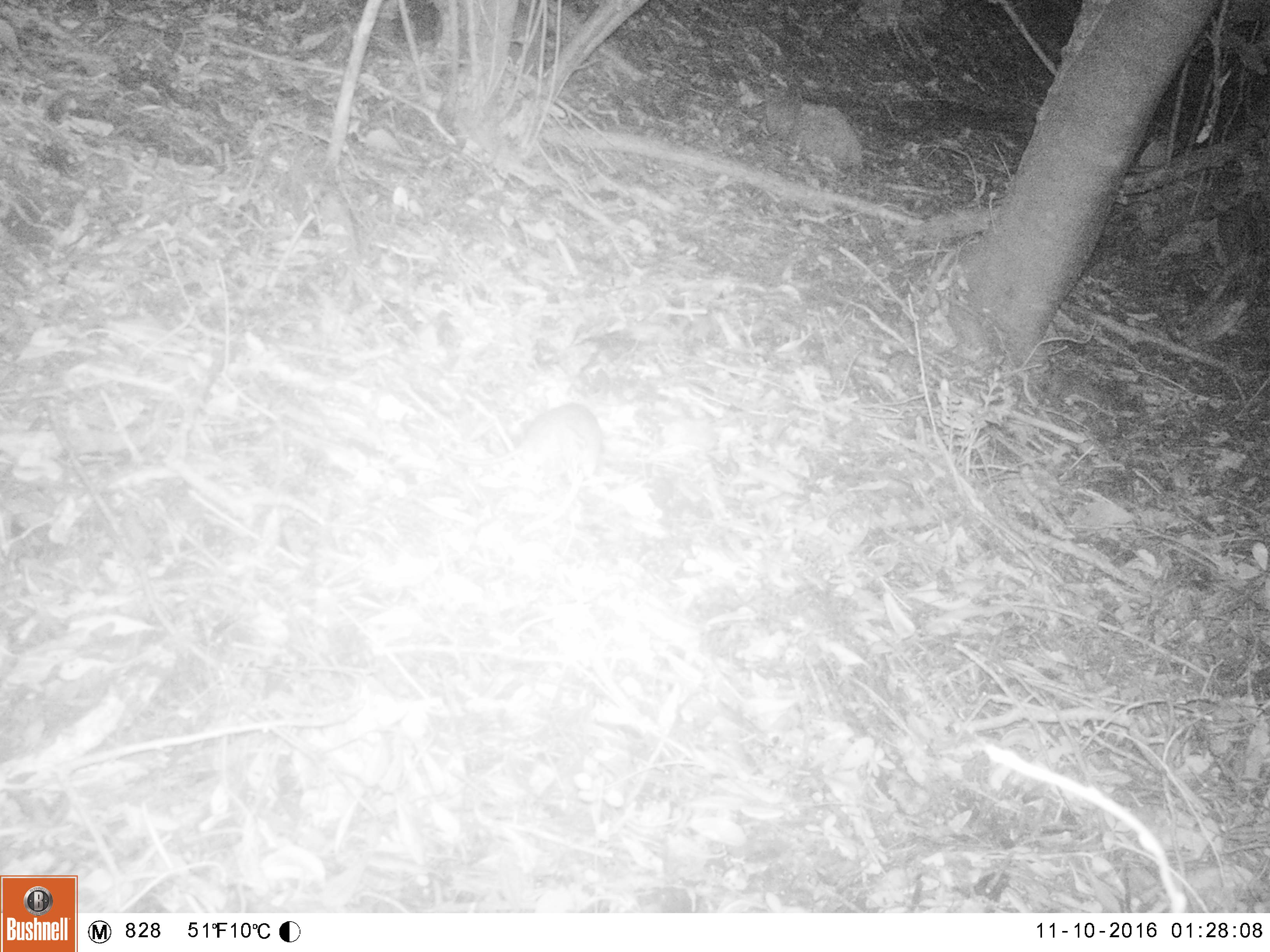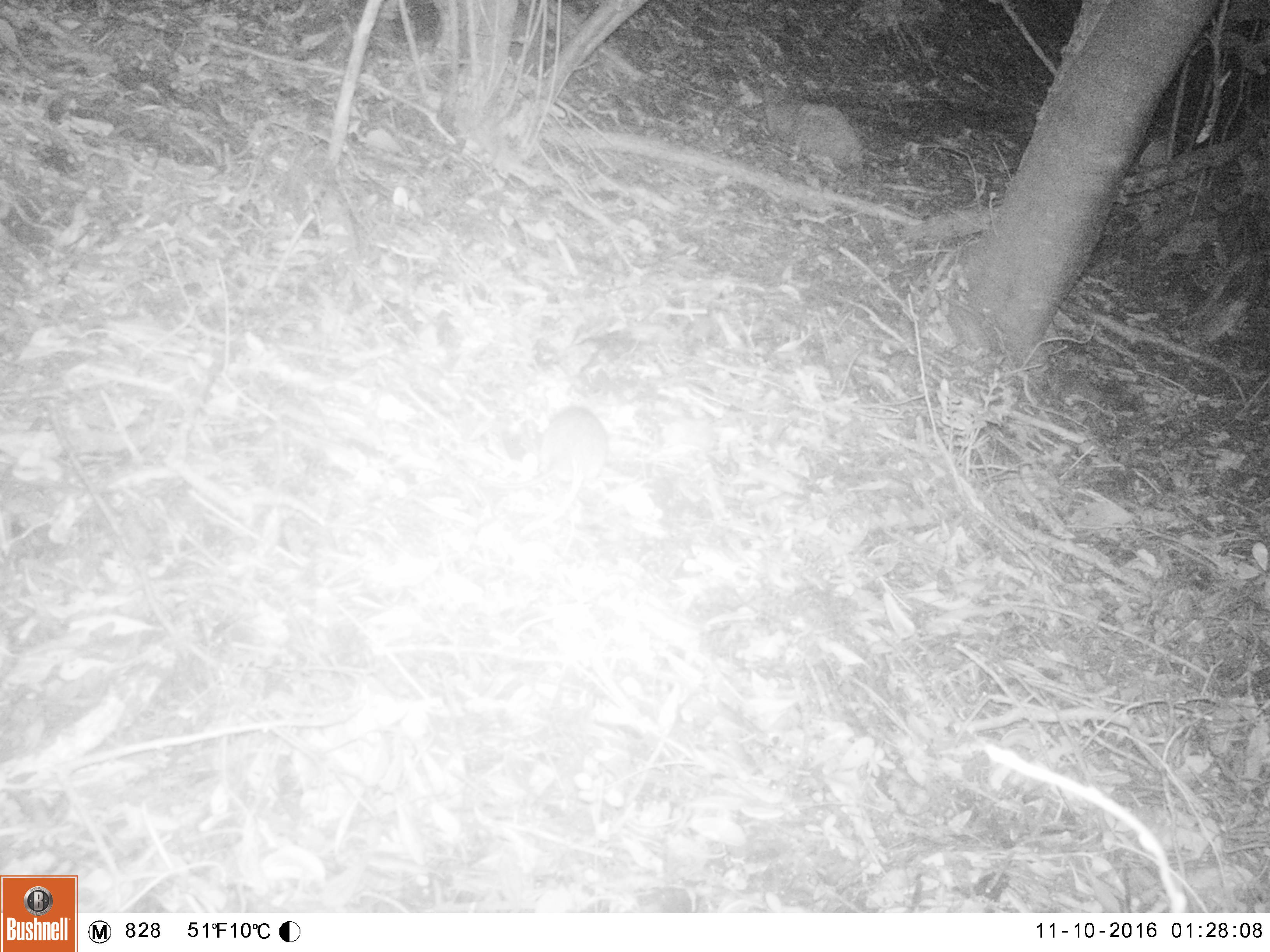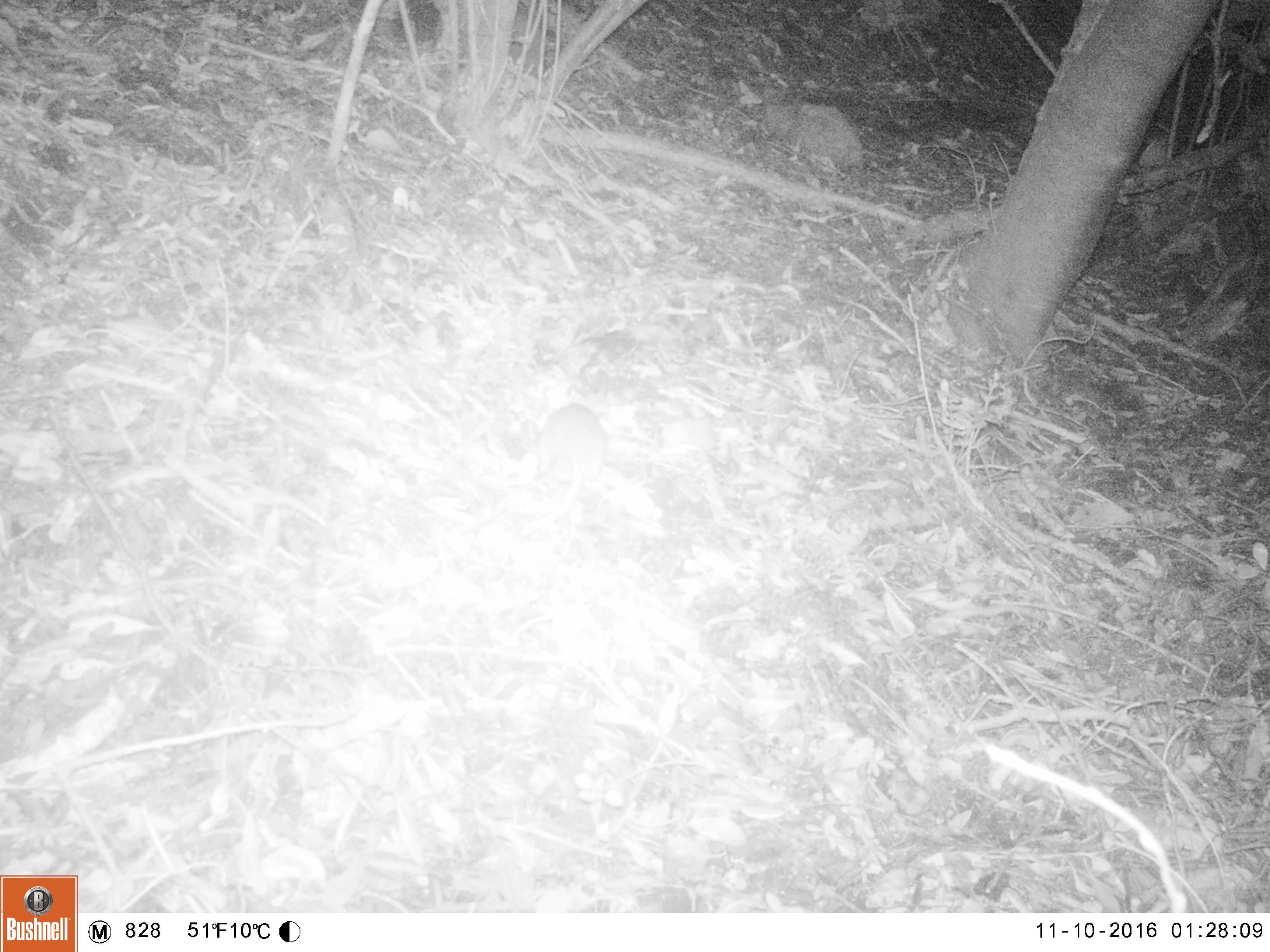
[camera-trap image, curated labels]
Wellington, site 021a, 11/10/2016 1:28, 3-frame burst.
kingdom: Animalia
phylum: Chordata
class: Mammalia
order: Rodentia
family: Muridae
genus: Rattus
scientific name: Rattus norvegicus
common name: norway rat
Norway rat (Rattus norvegicus).